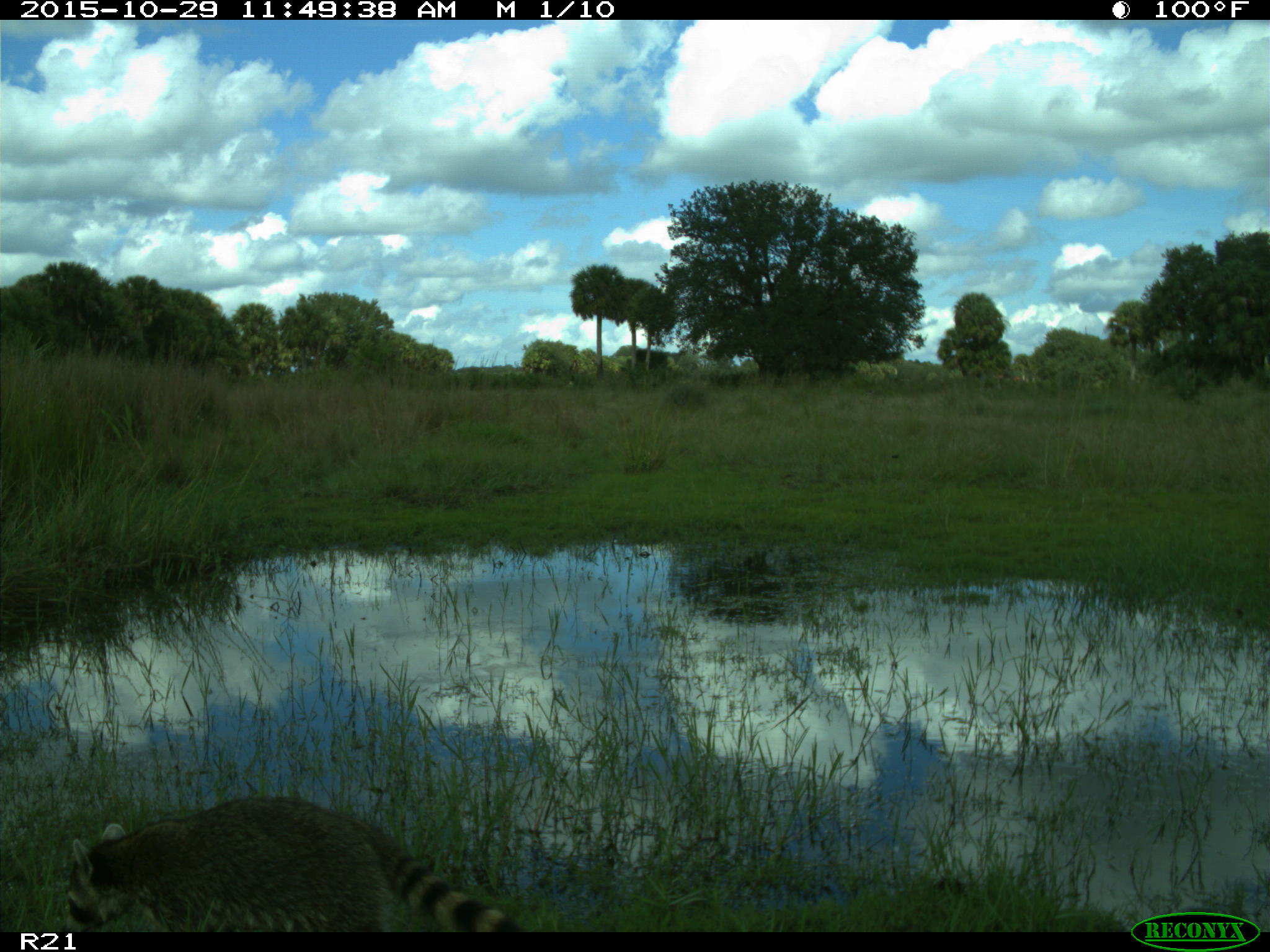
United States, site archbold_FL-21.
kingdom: Animalia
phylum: Chordata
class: Mammalia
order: Carnivora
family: Procyonidae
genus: Procyon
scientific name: Procyon lotor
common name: common raccoon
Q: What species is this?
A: Procyon lotor (common raccoon).